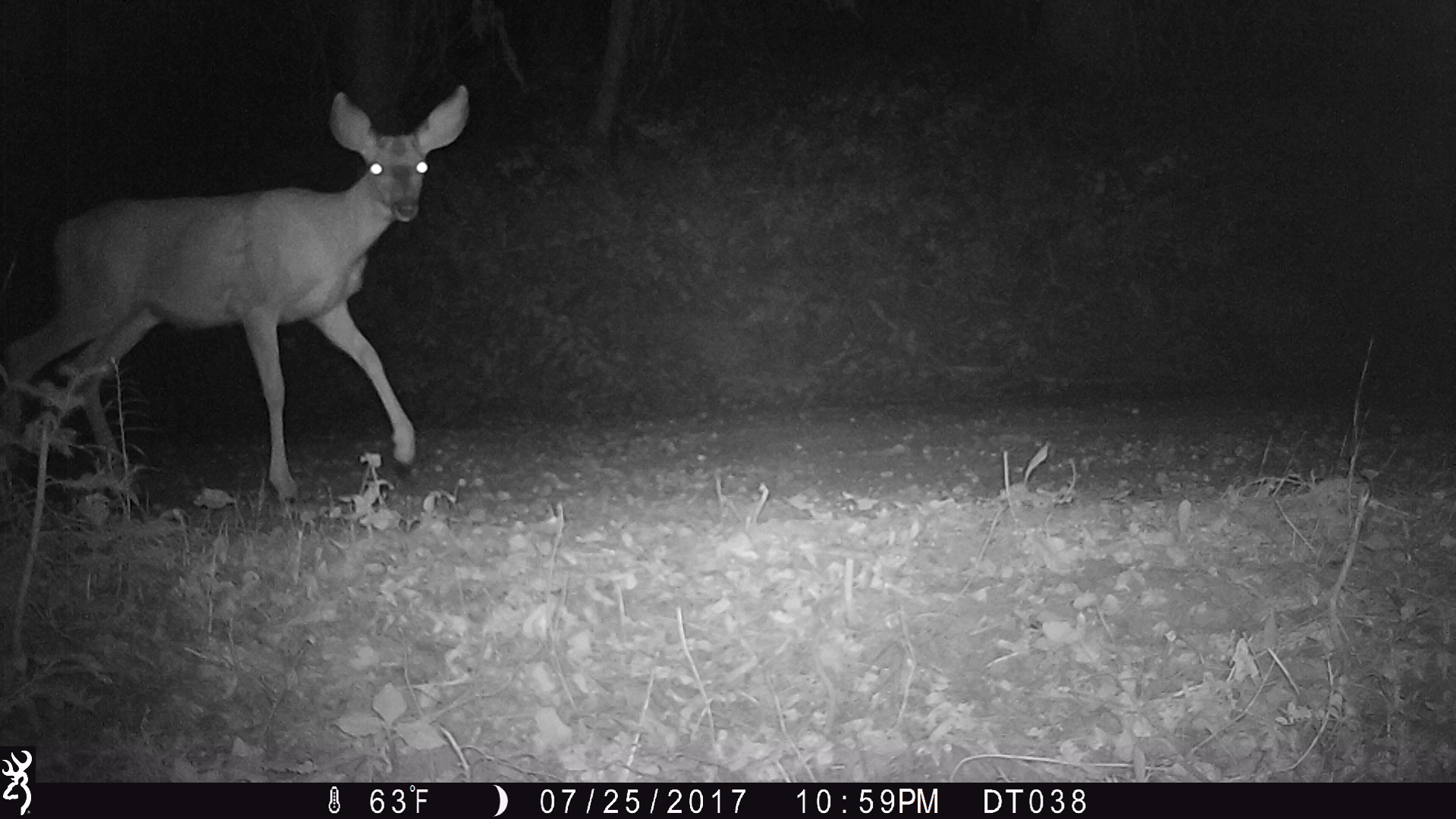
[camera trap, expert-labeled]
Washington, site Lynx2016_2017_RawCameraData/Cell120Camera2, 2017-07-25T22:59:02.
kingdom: Animalia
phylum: Chordata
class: Mammalia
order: Artiodactyla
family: Cervidae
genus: Odocoileus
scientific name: Odocoileus hemionus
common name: mule deer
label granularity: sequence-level